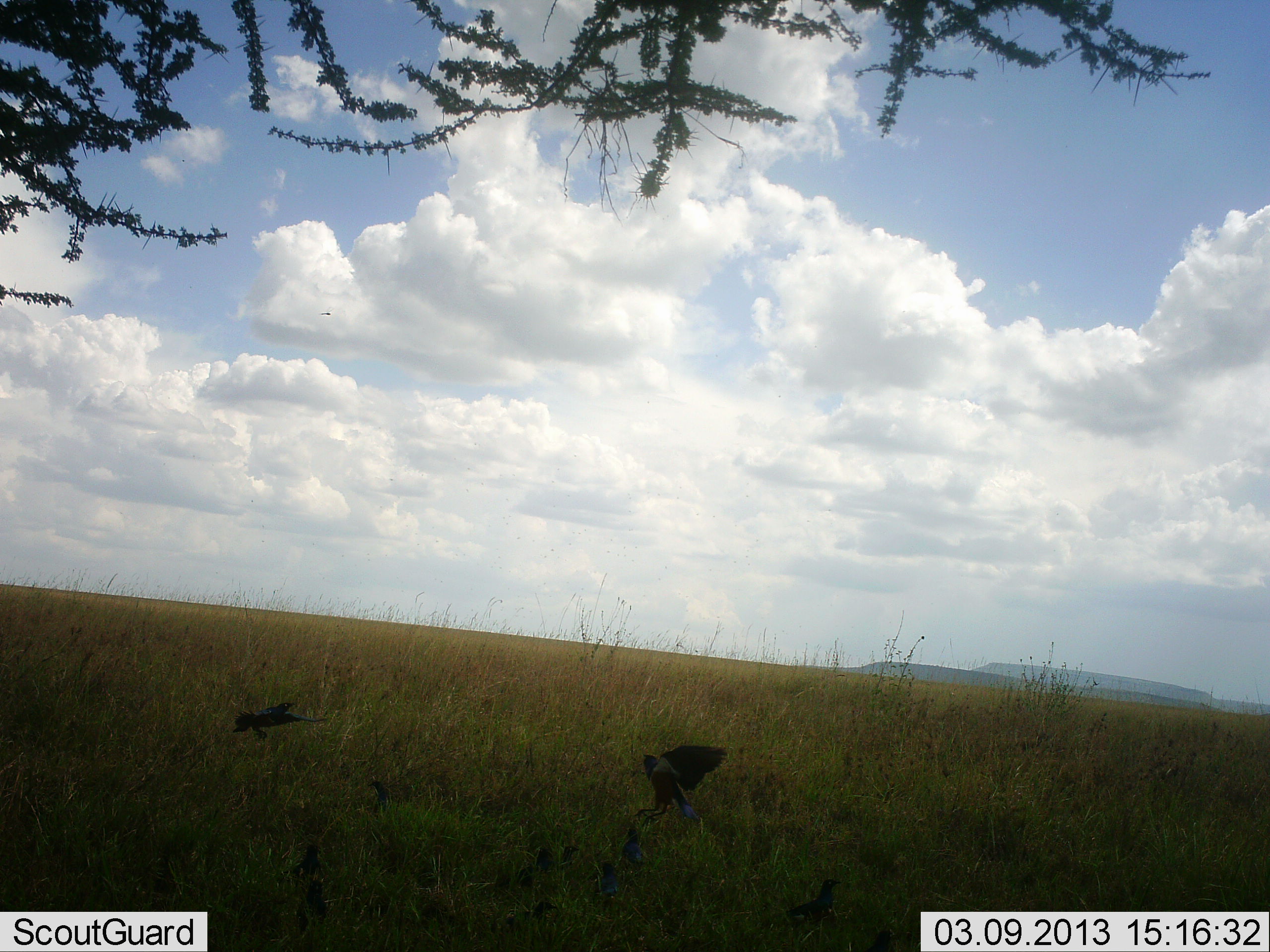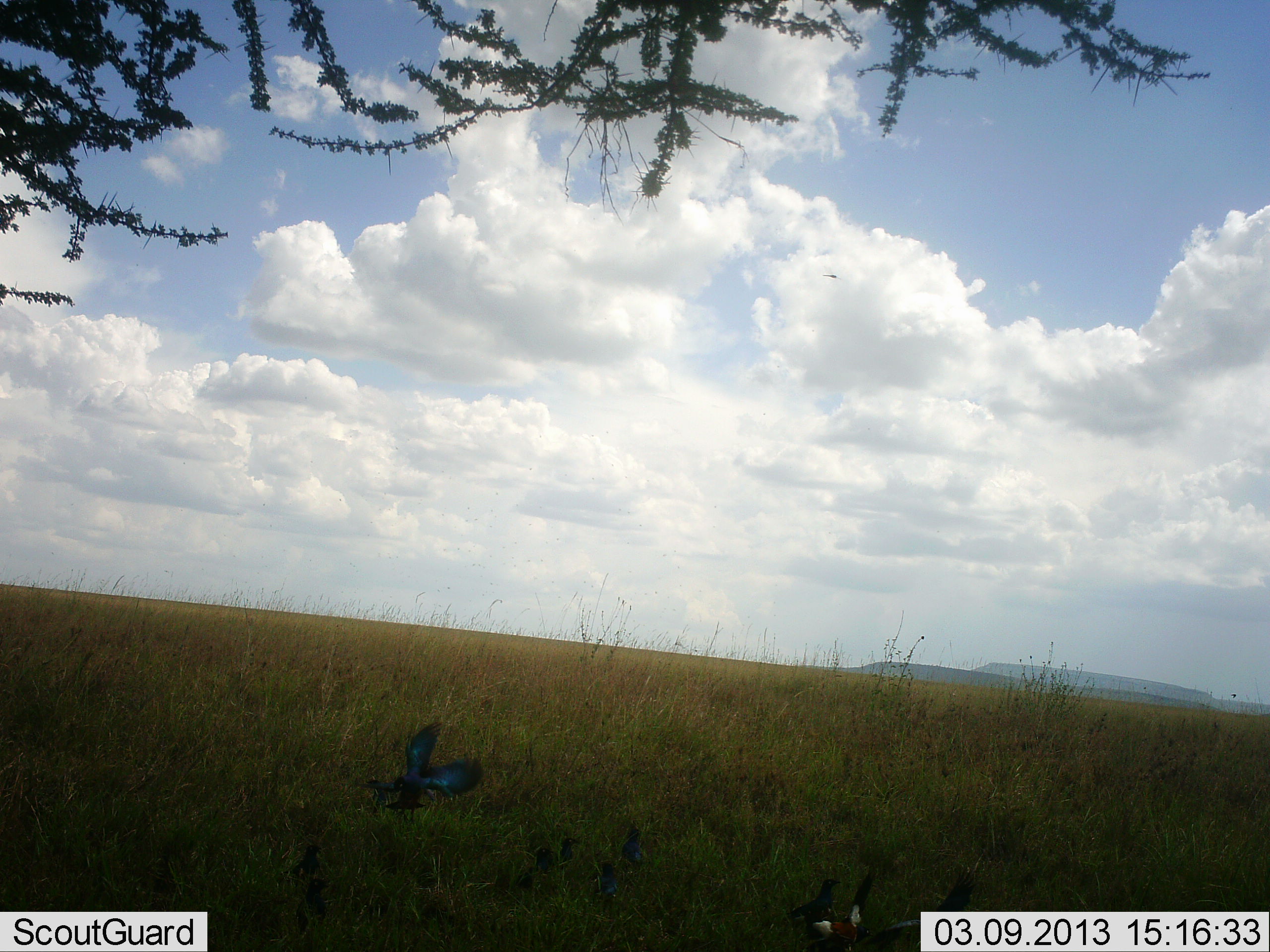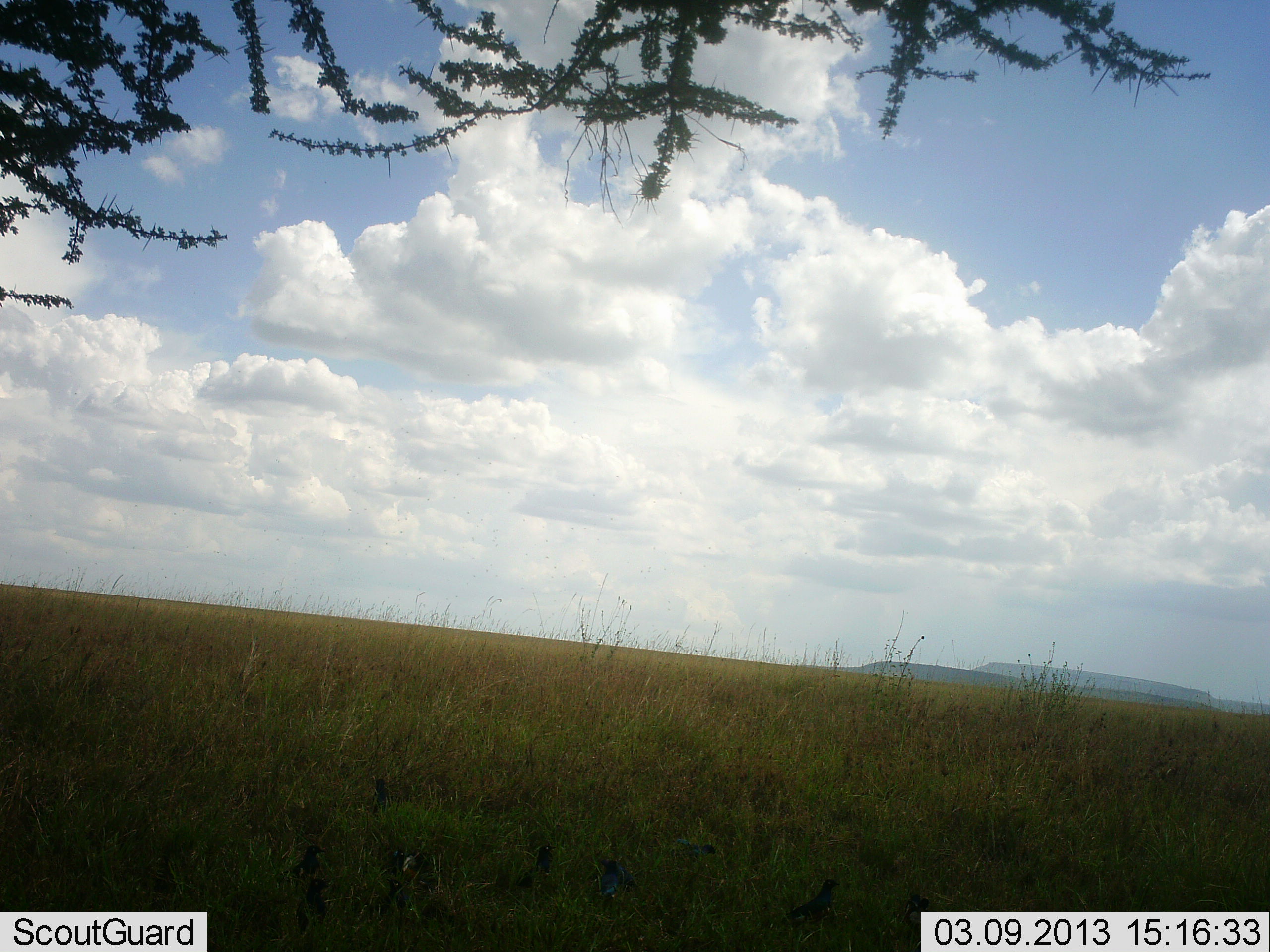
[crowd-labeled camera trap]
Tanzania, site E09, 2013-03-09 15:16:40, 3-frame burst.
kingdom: Animalia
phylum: Chordata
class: Aves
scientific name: Aves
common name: bird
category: otherbird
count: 2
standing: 6%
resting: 6%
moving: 78%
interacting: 28%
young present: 0%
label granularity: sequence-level